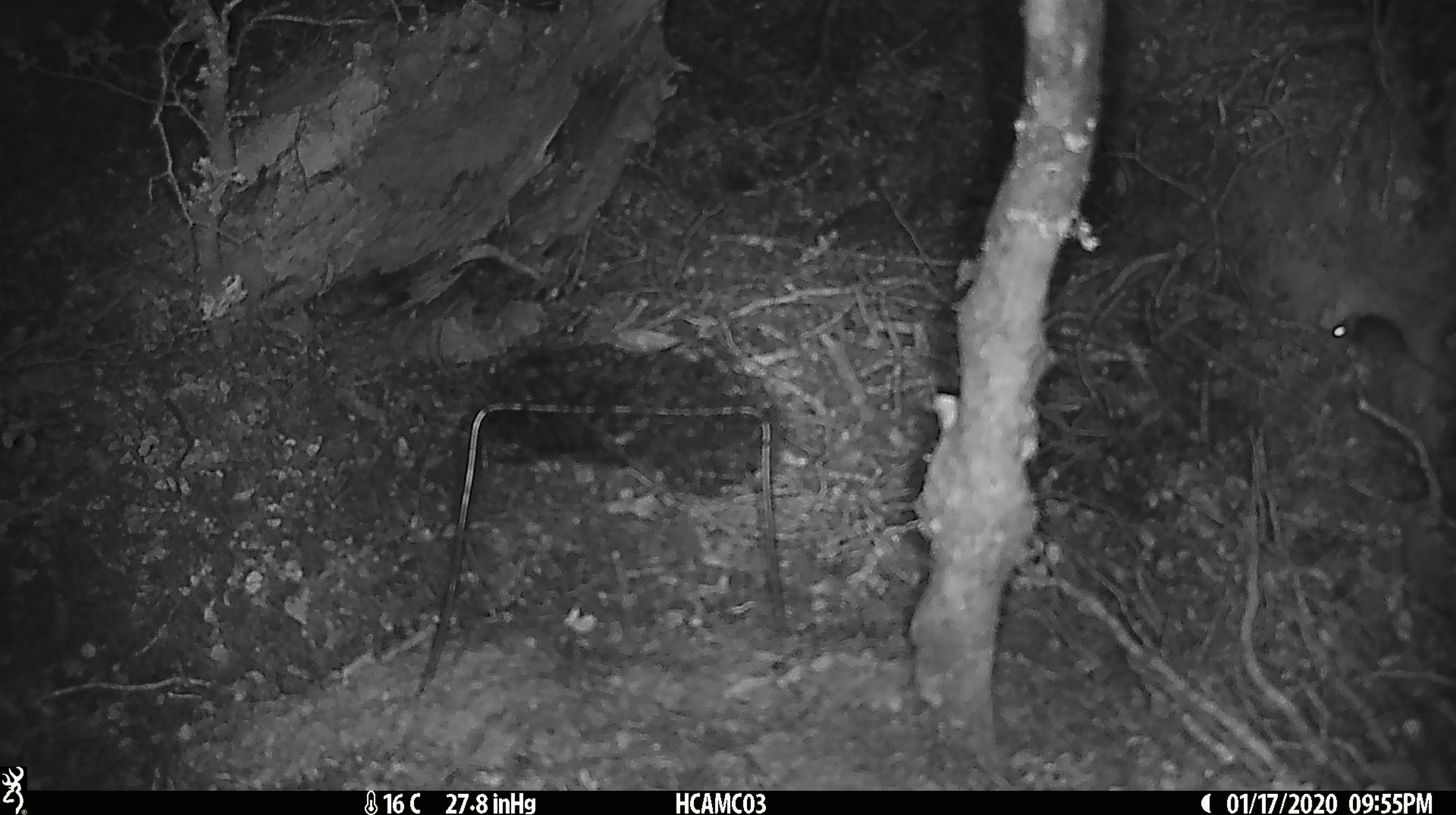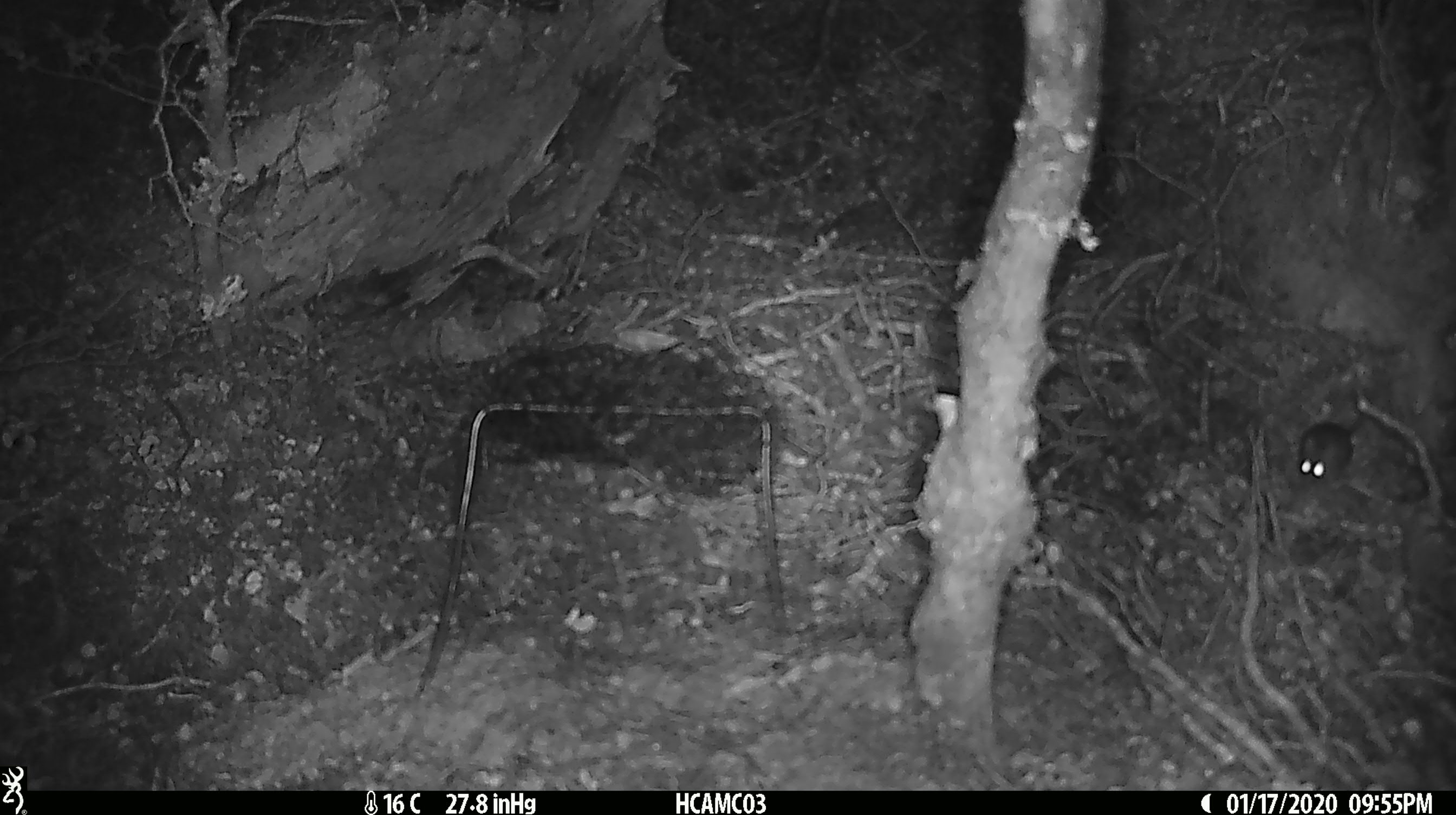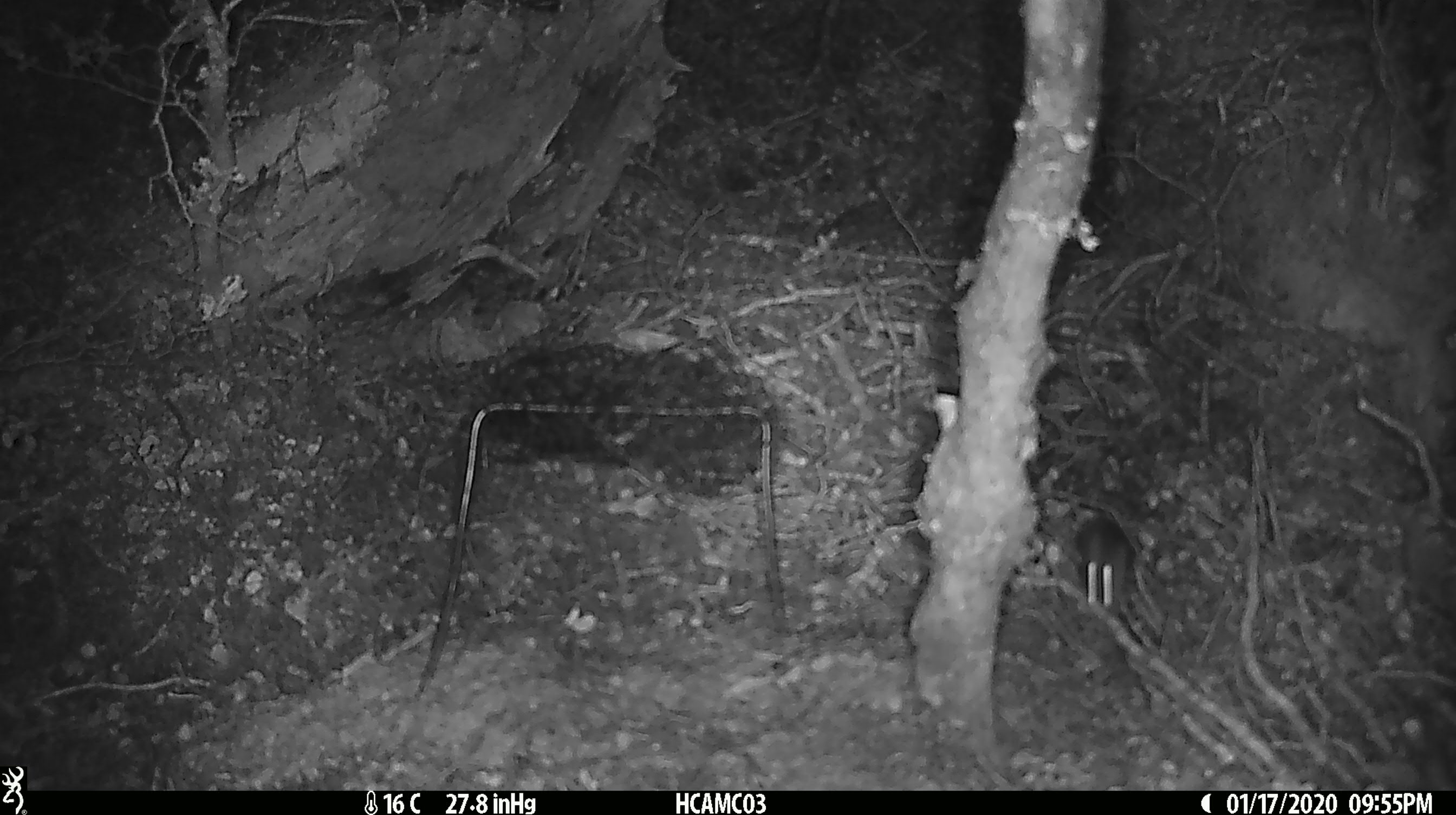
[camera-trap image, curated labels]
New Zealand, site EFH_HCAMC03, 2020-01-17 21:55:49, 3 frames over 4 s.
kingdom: Animalia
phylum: Chordata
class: Mammalia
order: Rodentia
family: Muridae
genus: Mus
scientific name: Mus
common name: mouse